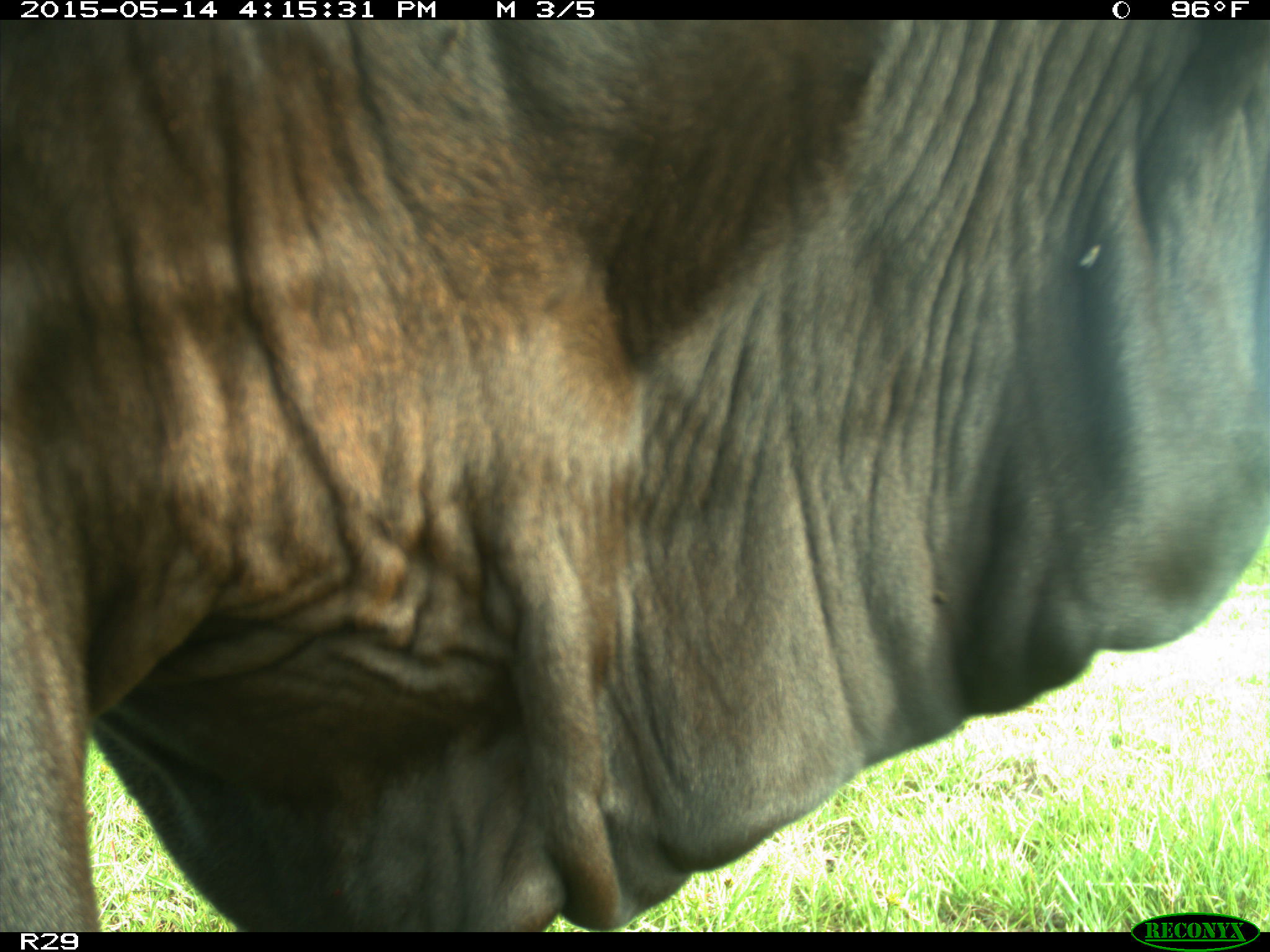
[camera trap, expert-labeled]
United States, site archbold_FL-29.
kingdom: Animalia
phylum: Chordata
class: Mammalia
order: Artiodactyla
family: Bovidae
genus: Bos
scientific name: Bos taurus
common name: domestic cow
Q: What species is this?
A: Bos taurus (domestic cow).